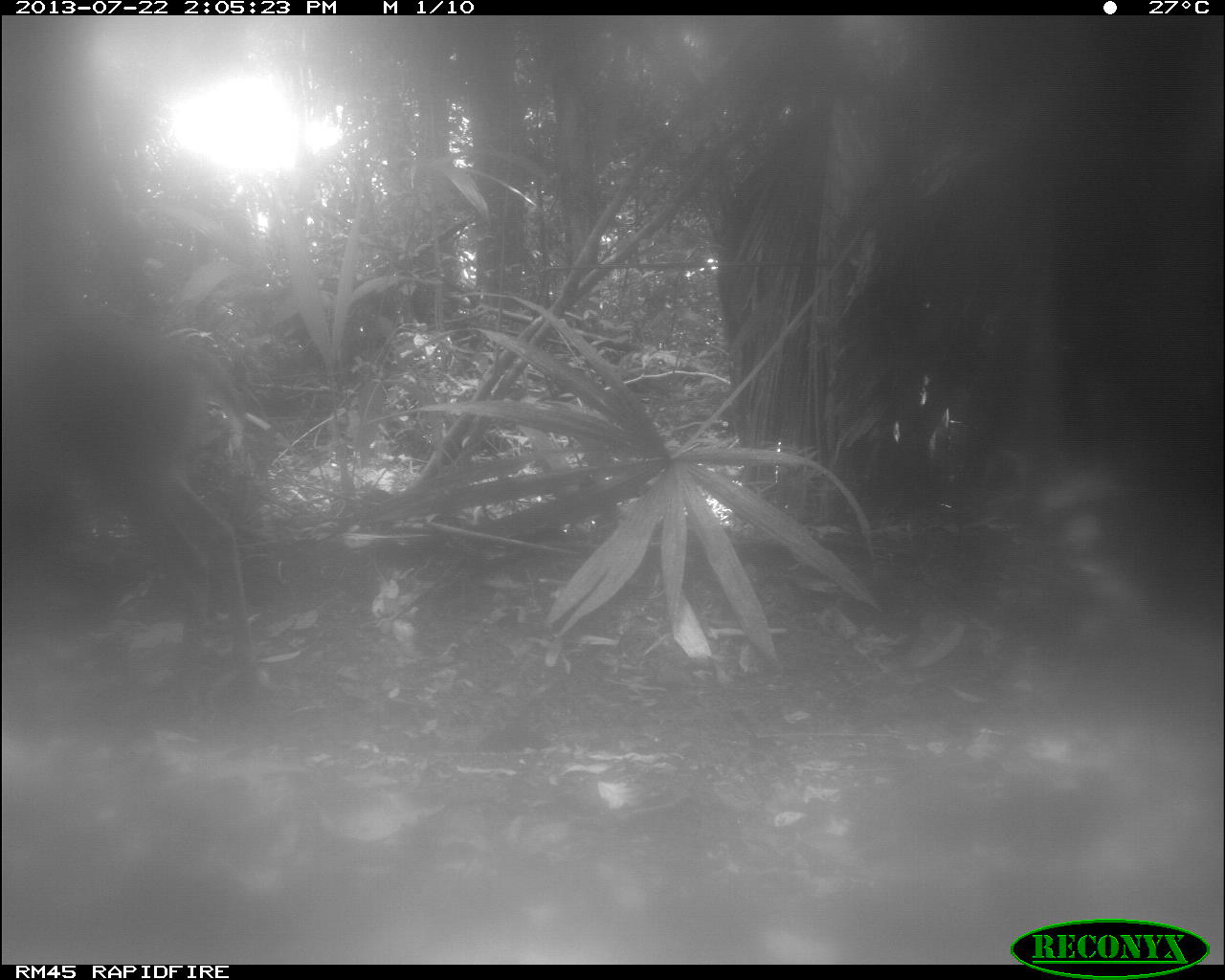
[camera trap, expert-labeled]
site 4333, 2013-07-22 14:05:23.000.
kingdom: Animalia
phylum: Chordata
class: Mammalia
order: Artiodactyla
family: Cervidae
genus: Odocoileus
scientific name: Odocoileus virginianus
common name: white-tailed deer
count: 1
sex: female